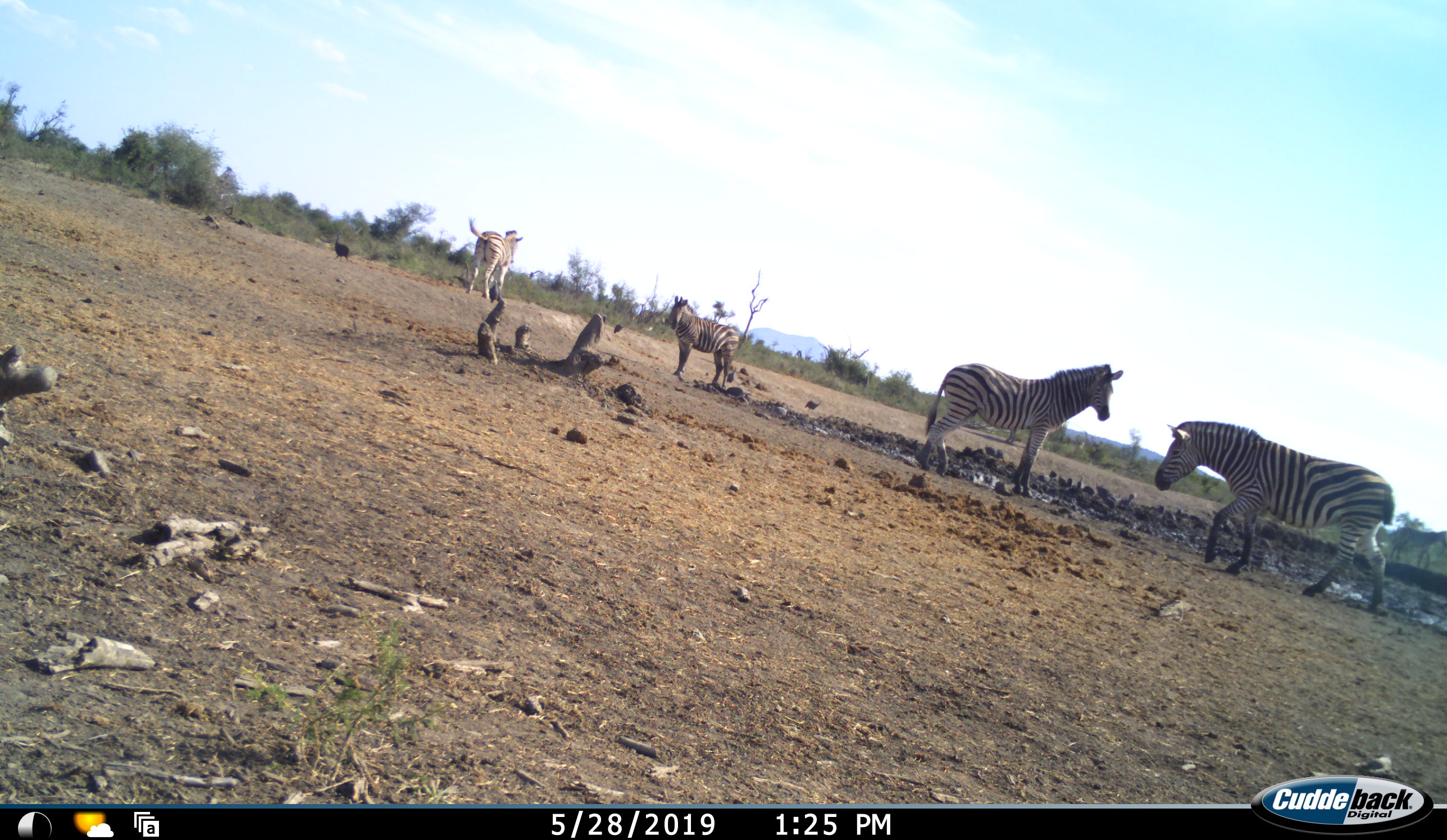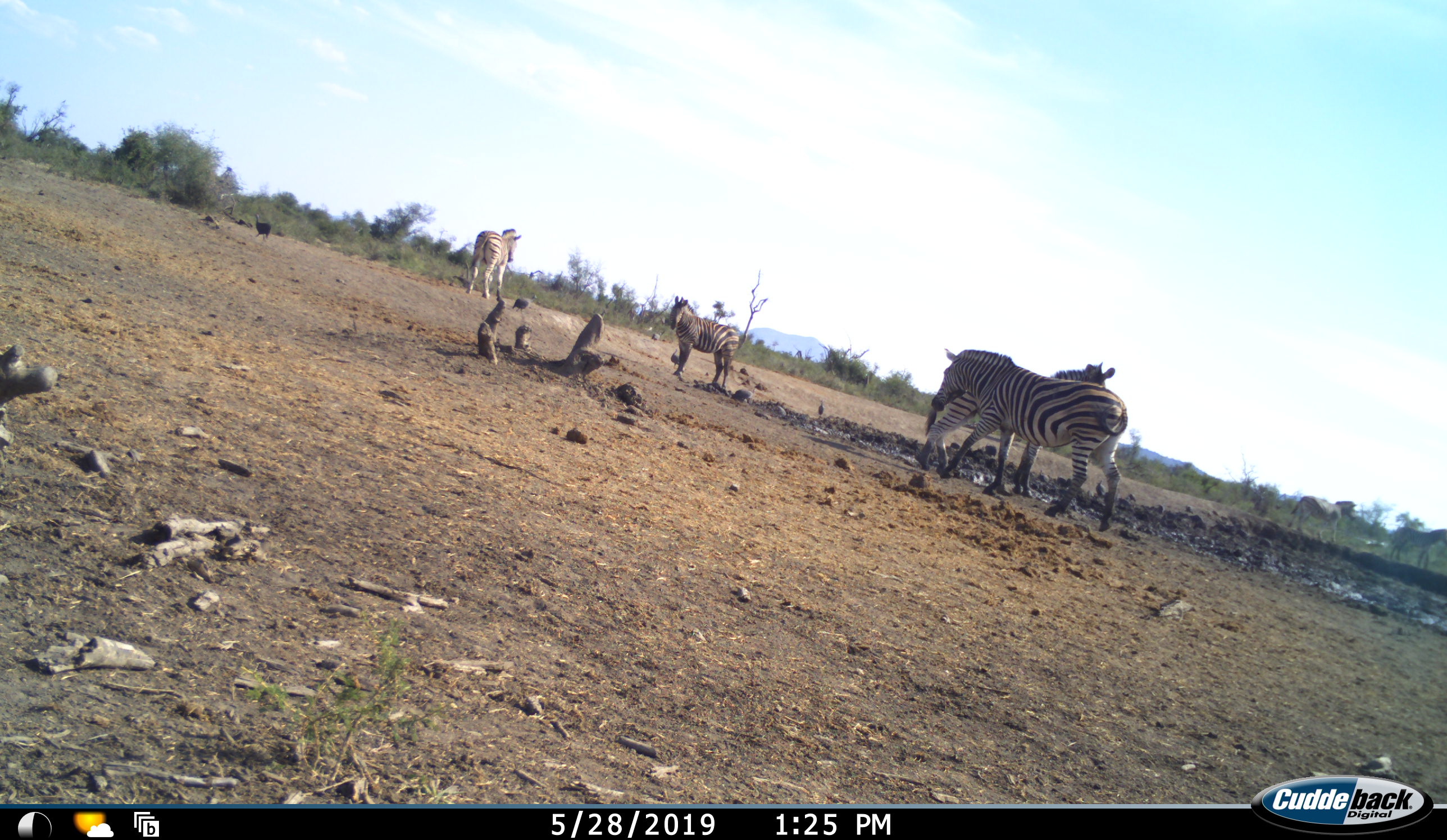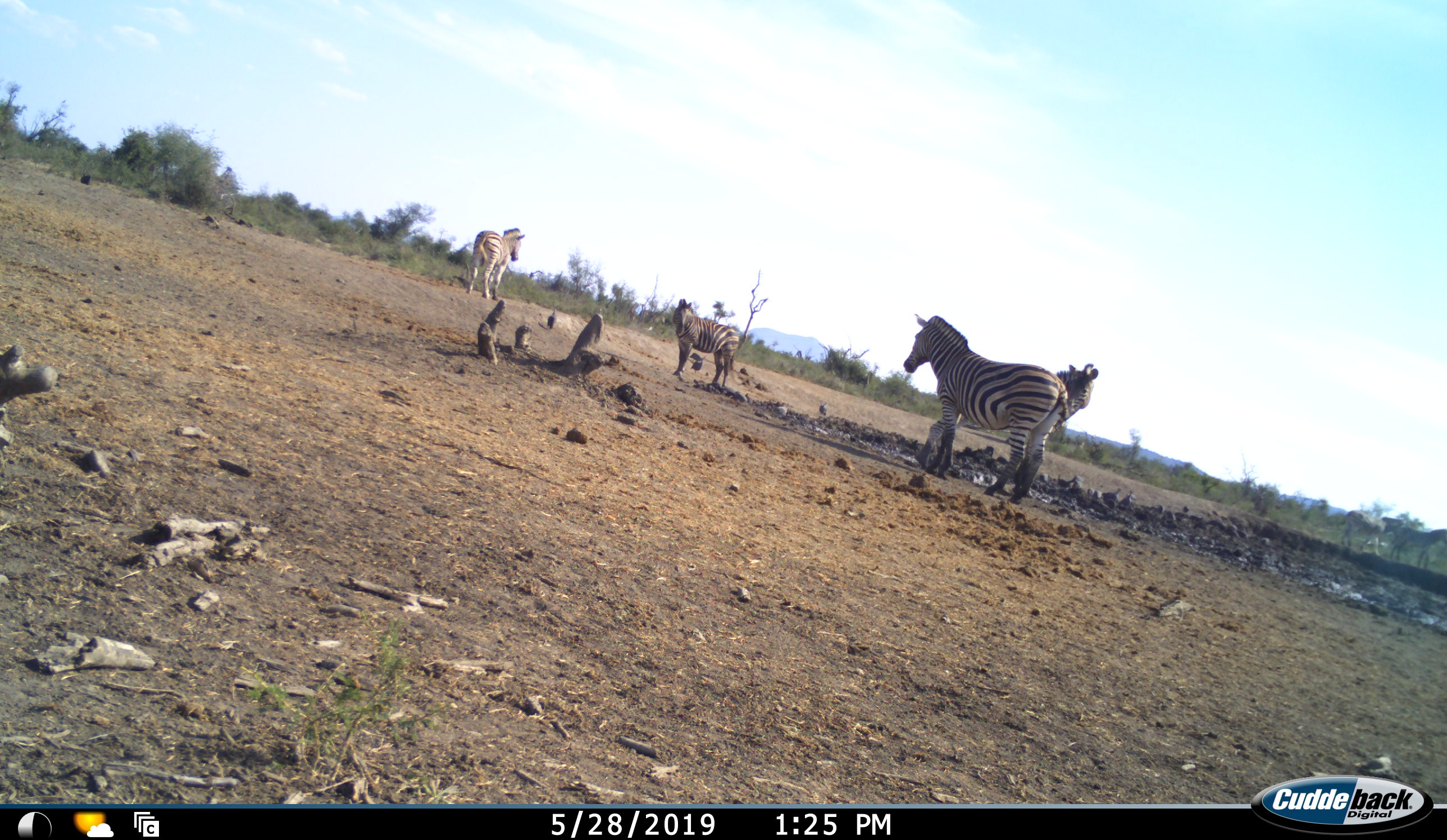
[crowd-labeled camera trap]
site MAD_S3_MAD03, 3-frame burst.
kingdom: Animalia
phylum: Chordata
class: Mammalia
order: Perissodactyla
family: Equidae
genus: Equus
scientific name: Equus quagga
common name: plains zebra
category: zebraplains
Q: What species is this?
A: Zebraplains (plains zebra) (Equus quagga).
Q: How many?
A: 4.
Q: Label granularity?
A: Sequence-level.